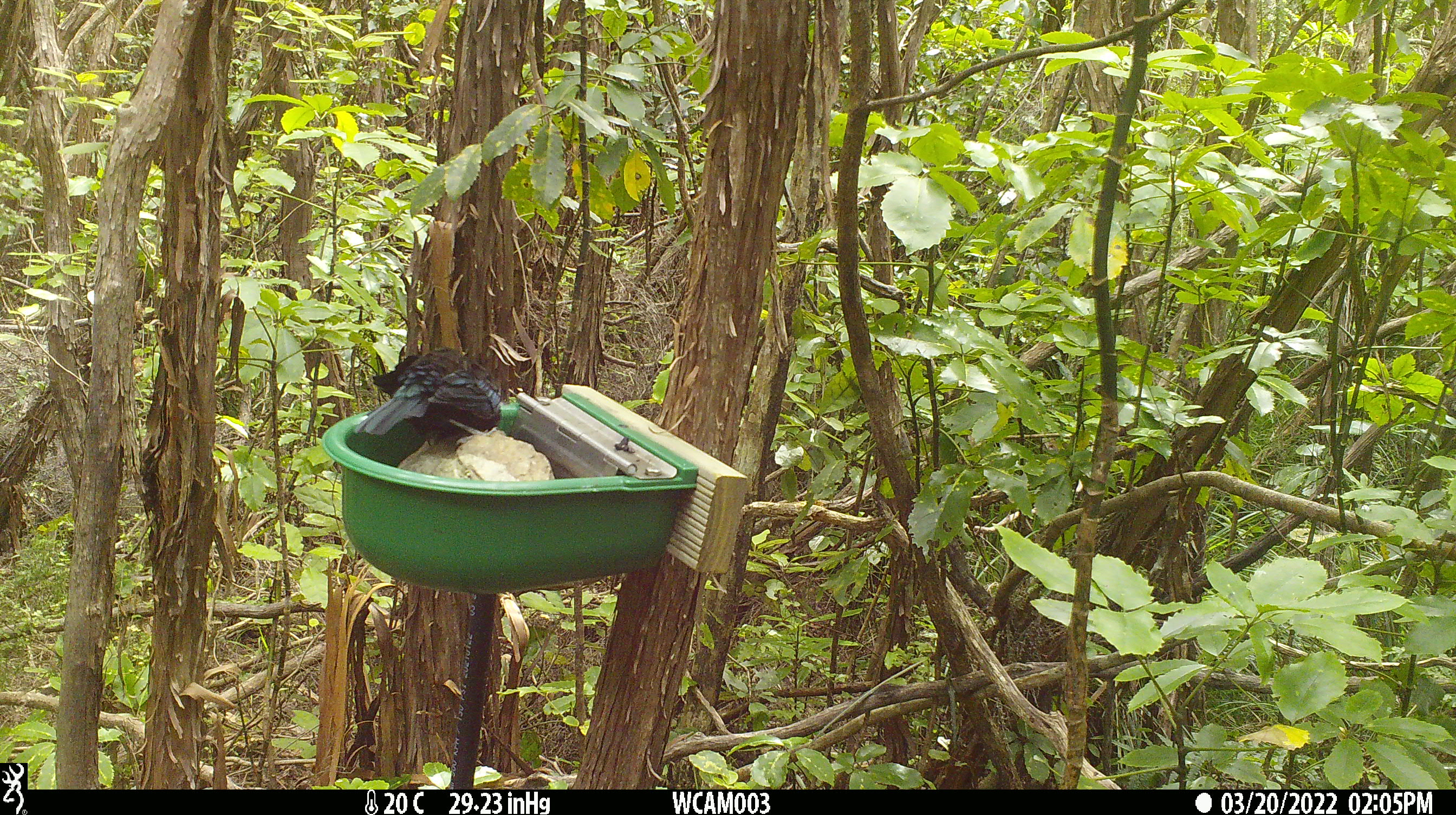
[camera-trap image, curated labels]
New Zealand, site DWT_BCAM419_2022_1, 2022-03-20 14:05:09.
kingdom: Animalia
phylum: Chordata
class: Aves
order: Passeriformes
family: Meliphagidae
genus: Prosthemadera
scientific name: Prosthemadera novaeseelandiae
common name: tui